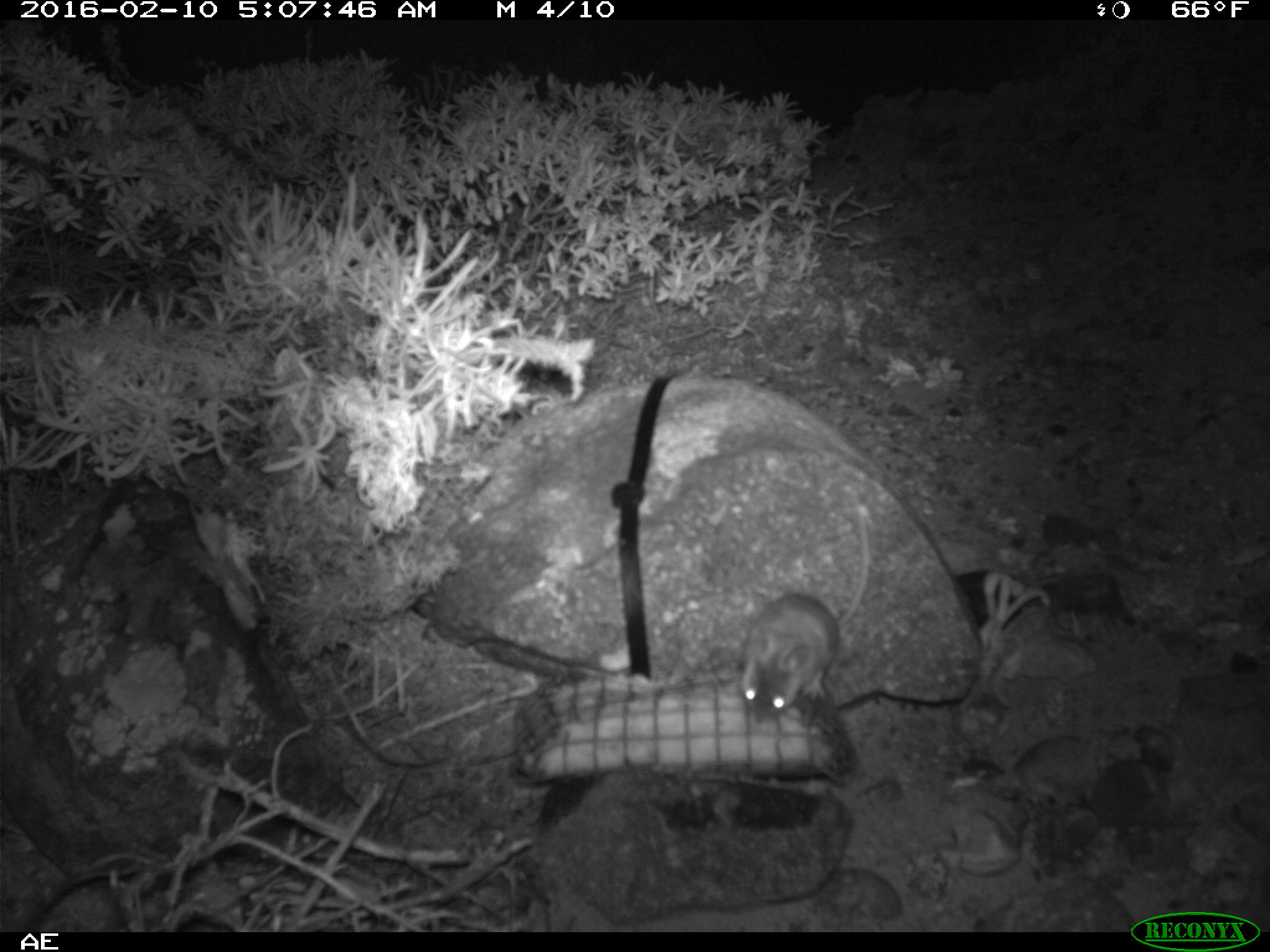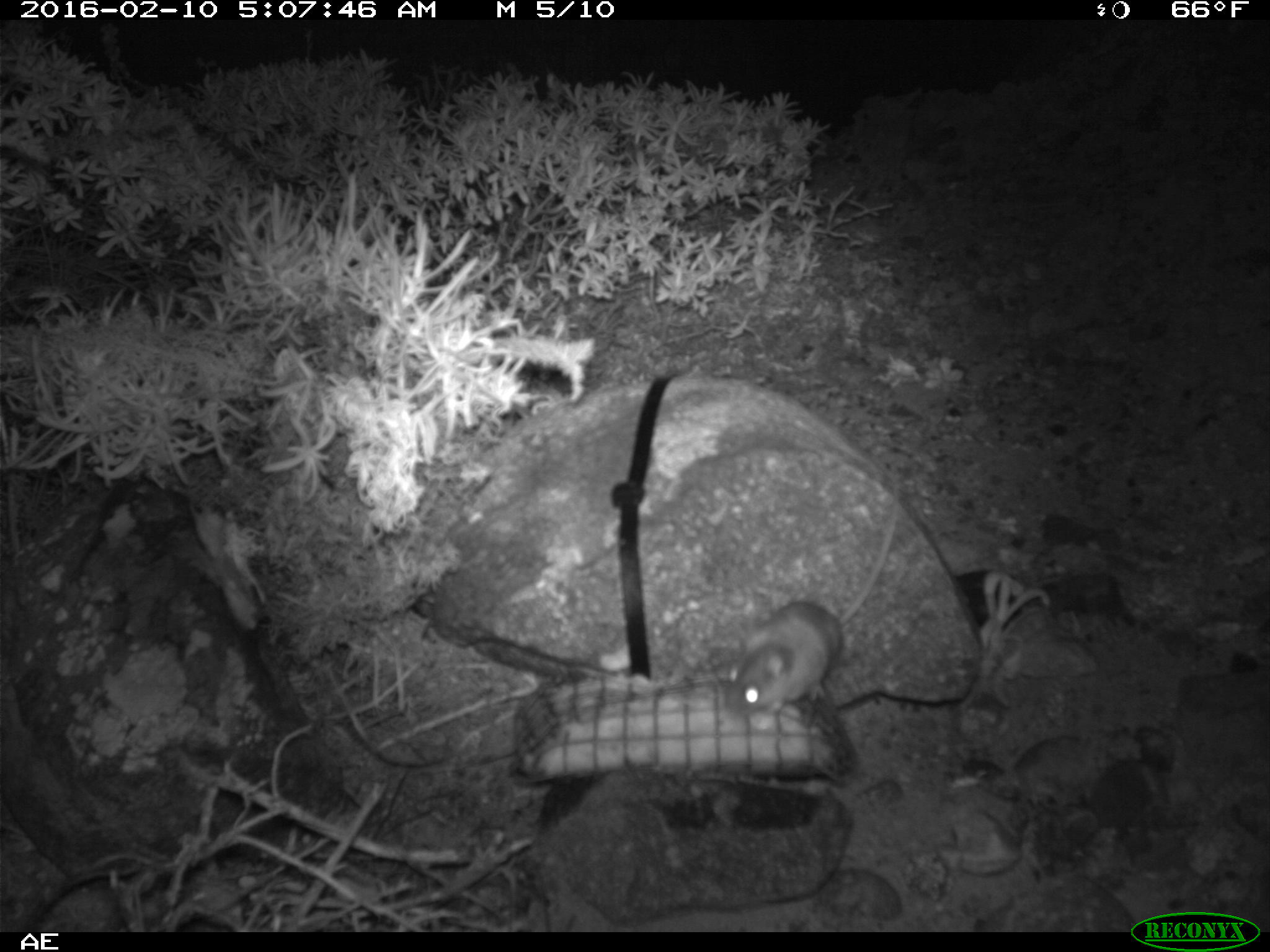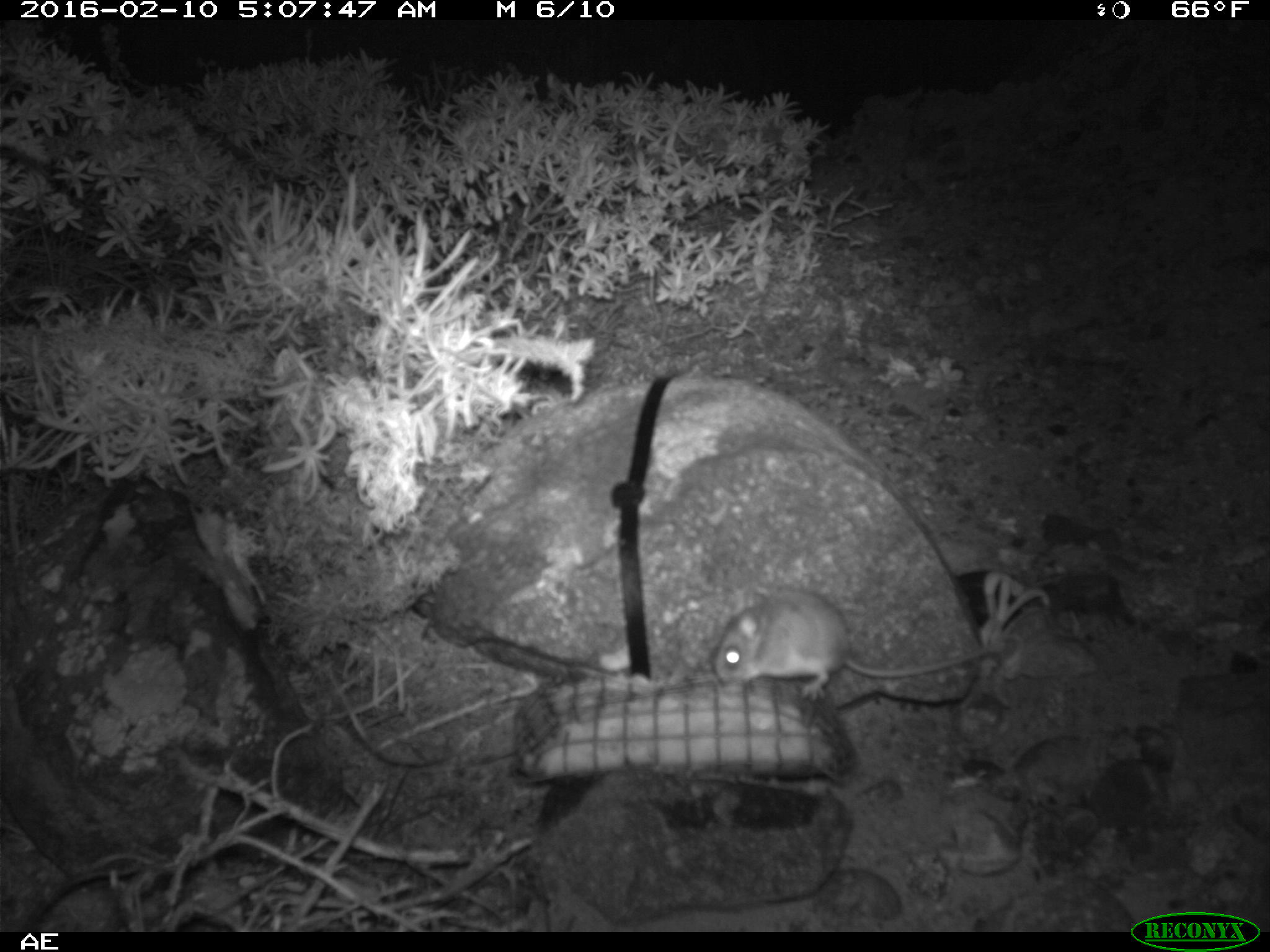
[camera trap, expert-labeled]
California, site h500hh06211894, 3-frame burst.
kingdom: Animalia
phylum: Chordata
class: Mammalia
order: Rodentia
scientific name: Rodentia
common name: rodent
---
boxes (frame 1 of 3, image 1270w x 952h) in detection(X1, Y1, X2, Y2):
rodent: detection(742, 513, 869, 720)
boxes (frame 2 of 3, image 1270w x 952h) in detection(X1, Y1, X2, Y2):
rodent: detection(723, 465, 904, 733)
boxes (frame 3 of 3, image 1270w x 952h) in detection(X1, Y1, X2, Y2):
rodent: detection(710, 584, 1001, 704)